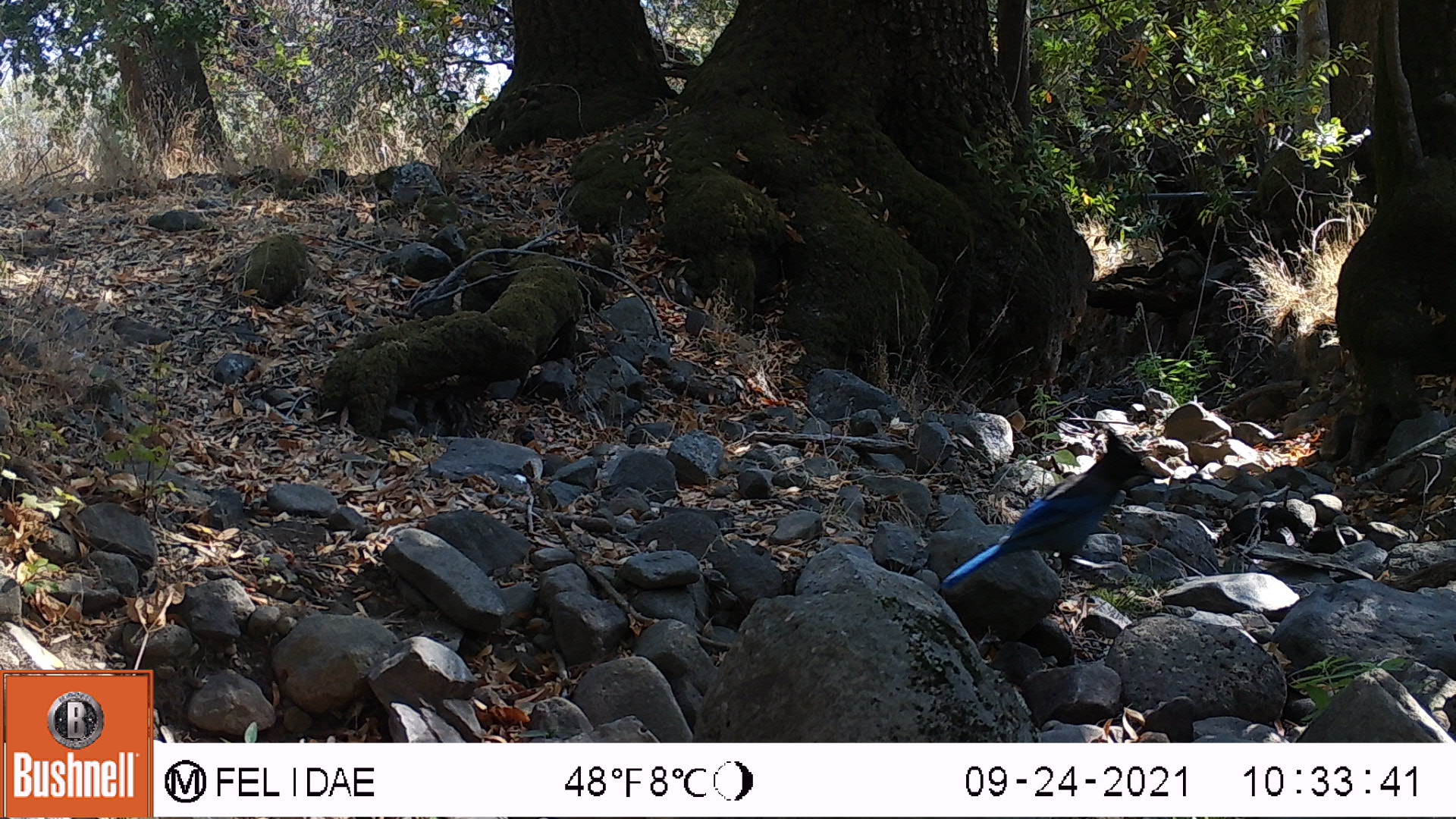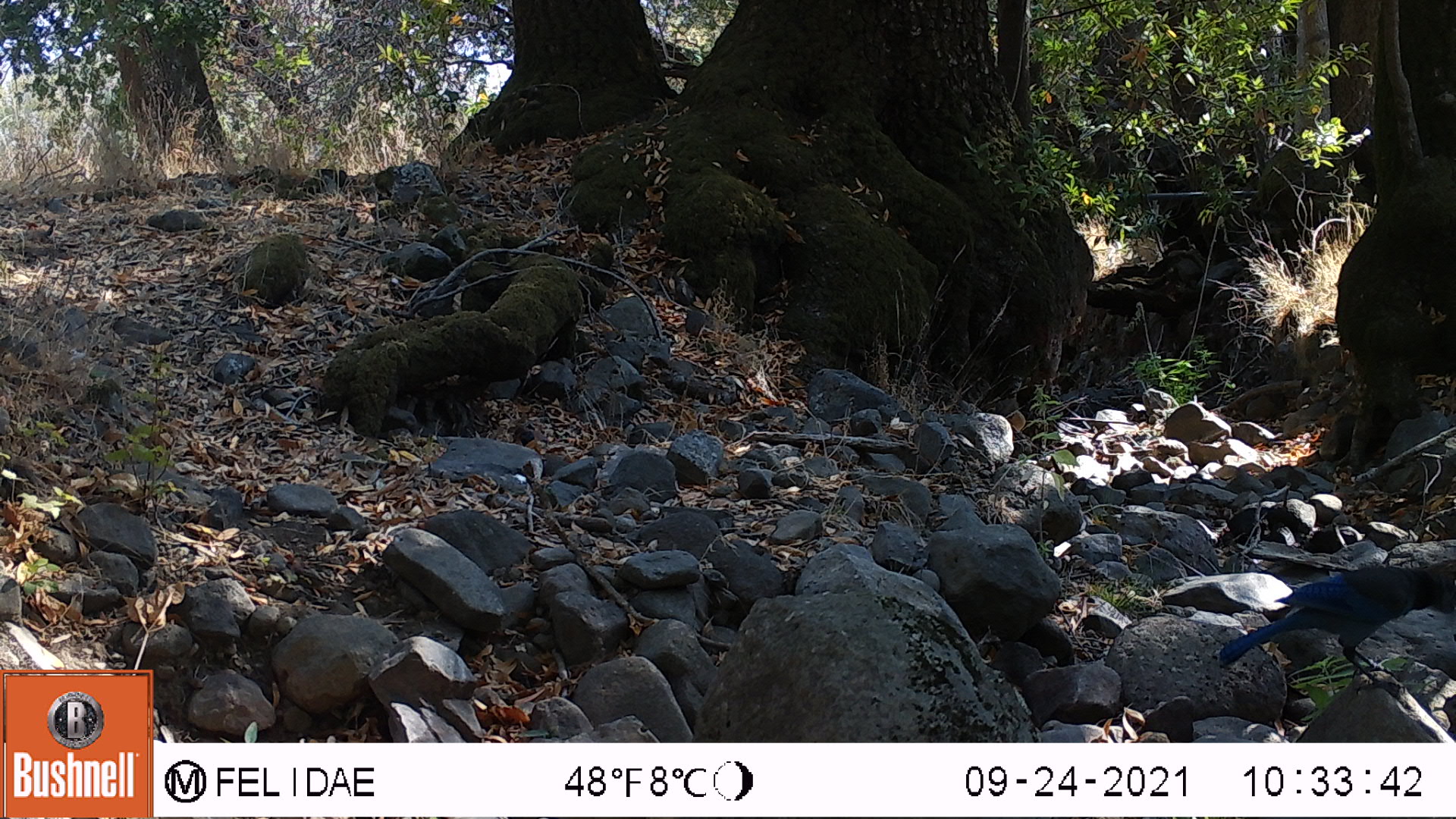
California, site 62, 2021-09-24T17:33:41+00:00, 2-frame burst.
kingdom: Animalia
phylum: Chordata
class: Aves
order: Passeriformes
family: Corvidae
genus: Cyanocitta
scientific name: Cyanocitta stelleri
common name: steller's jay